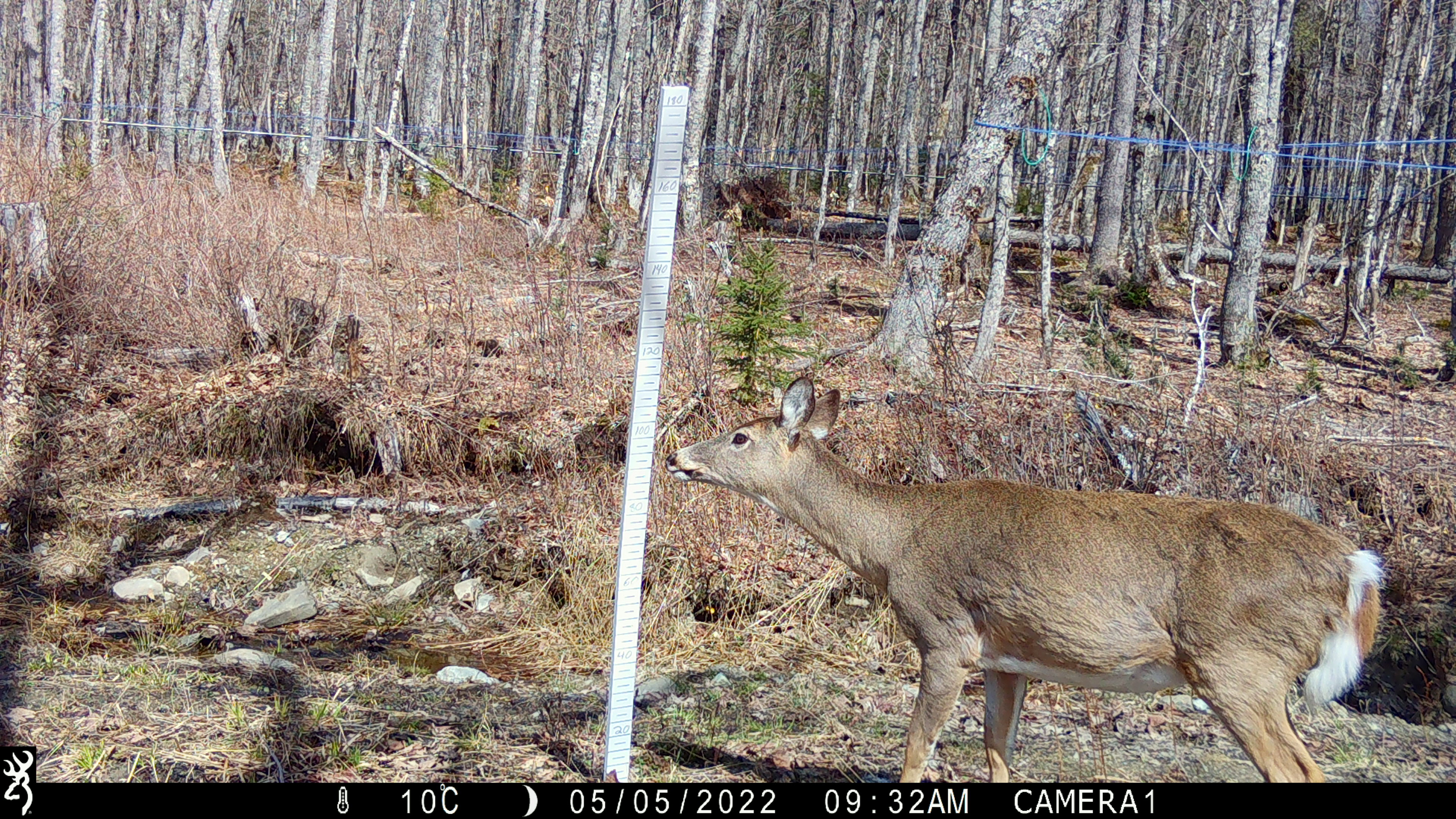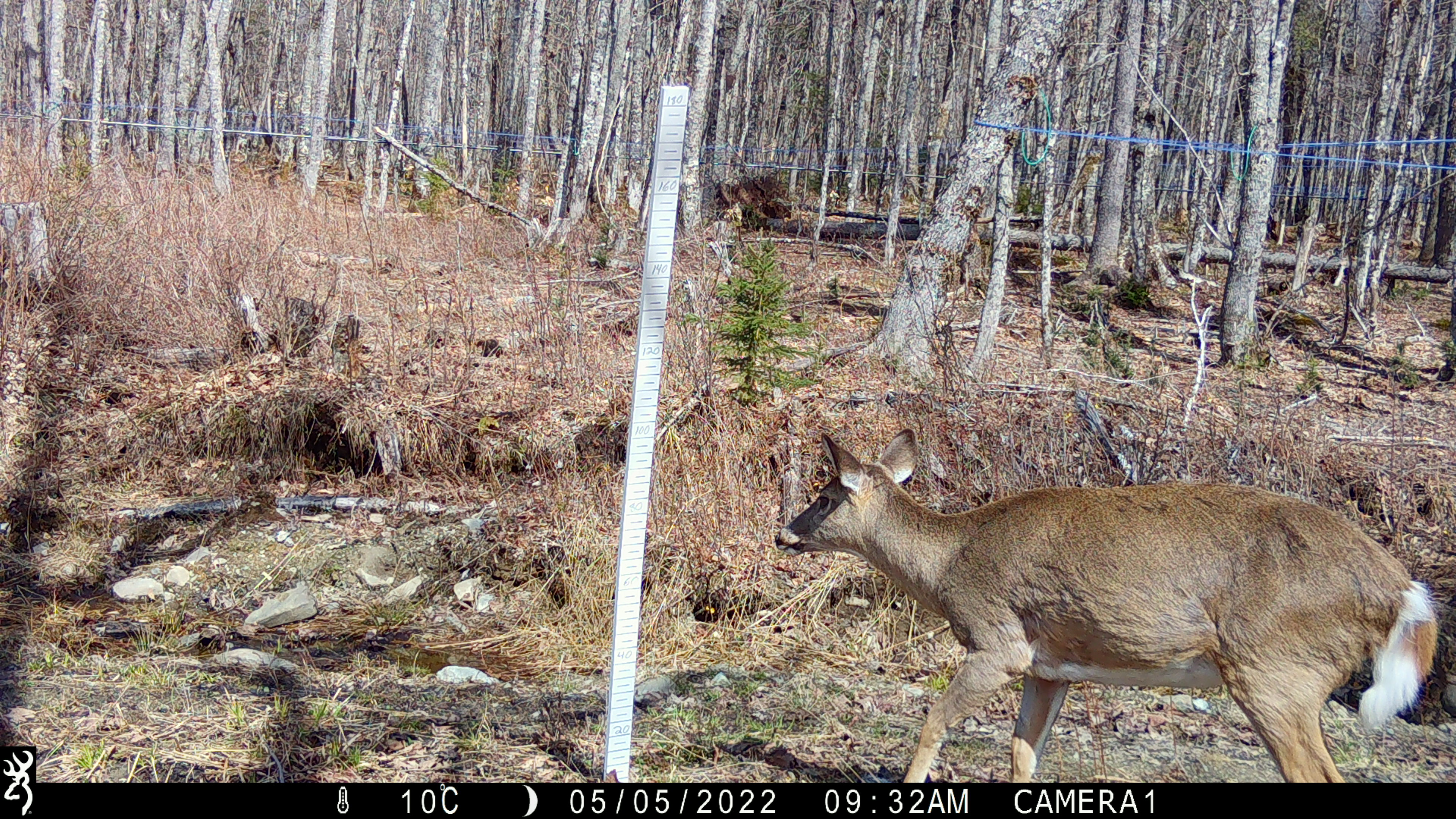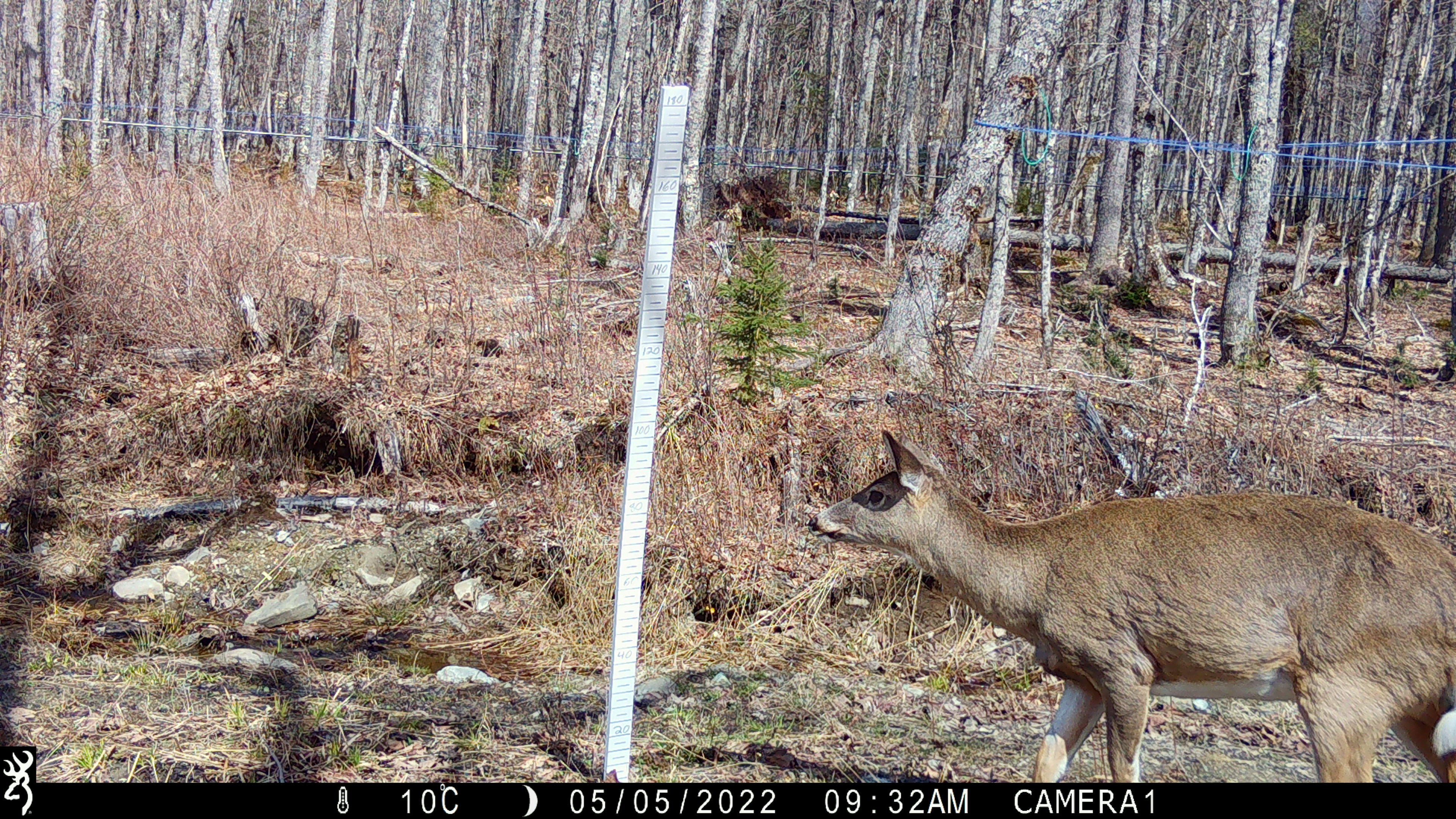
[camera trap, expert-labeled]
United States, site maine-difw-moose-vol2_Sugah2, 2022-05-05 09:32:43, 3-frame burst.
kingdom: Animalia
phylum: Chordata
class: Mammalia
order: Artiodactyla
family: Cervidae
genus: Odocoileus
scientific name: Odocoileus virginianus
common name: white-tailed deer